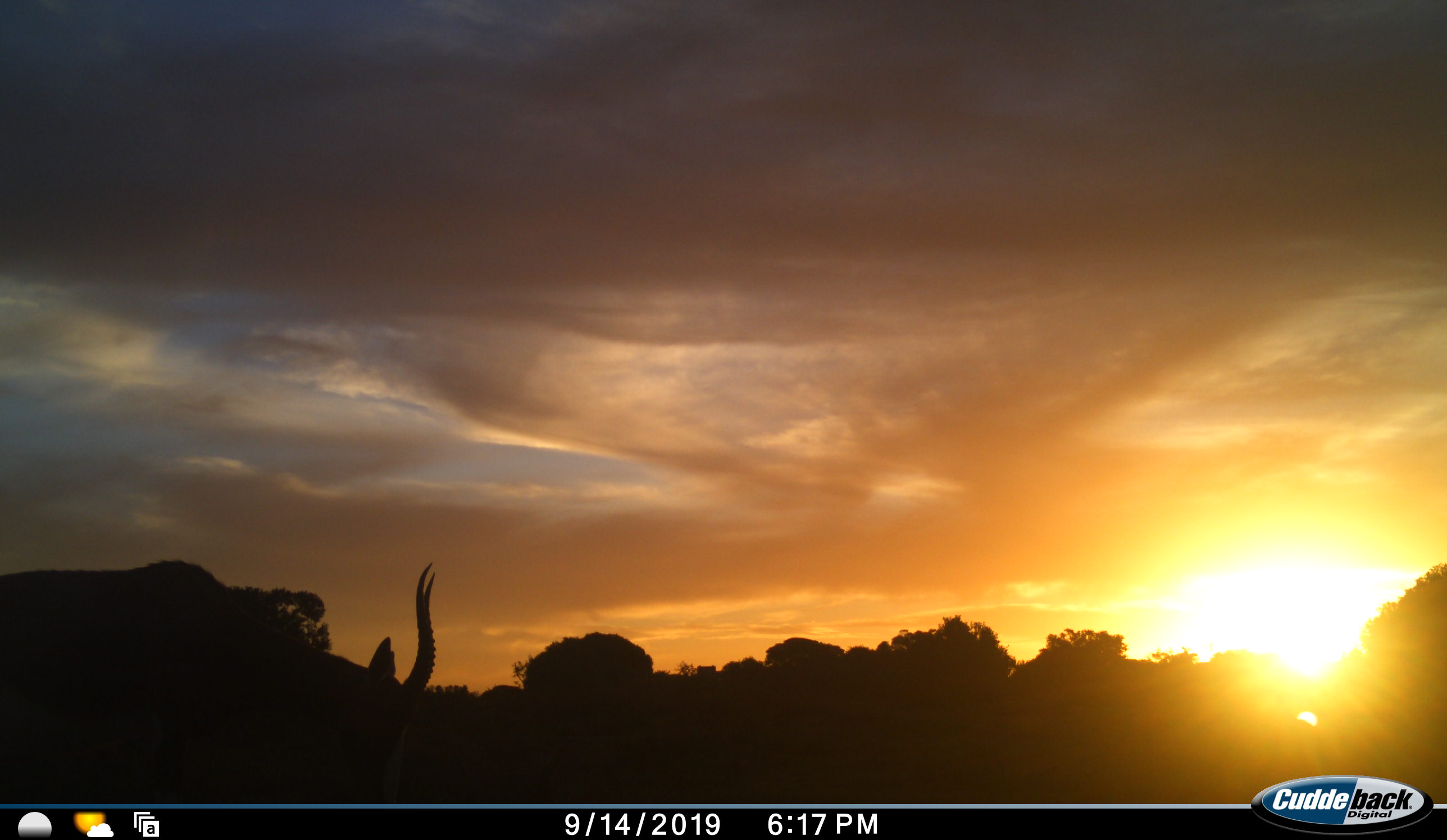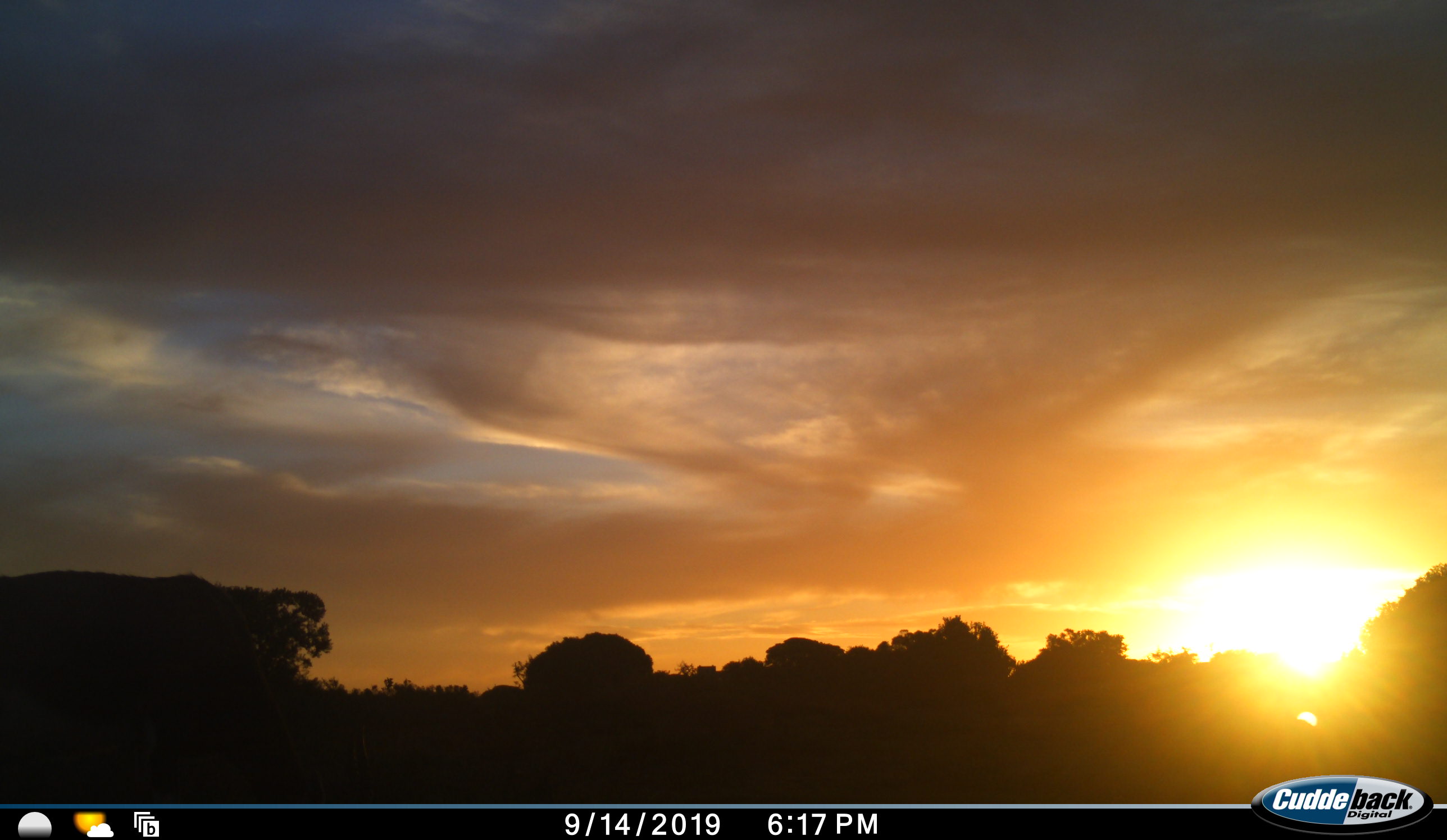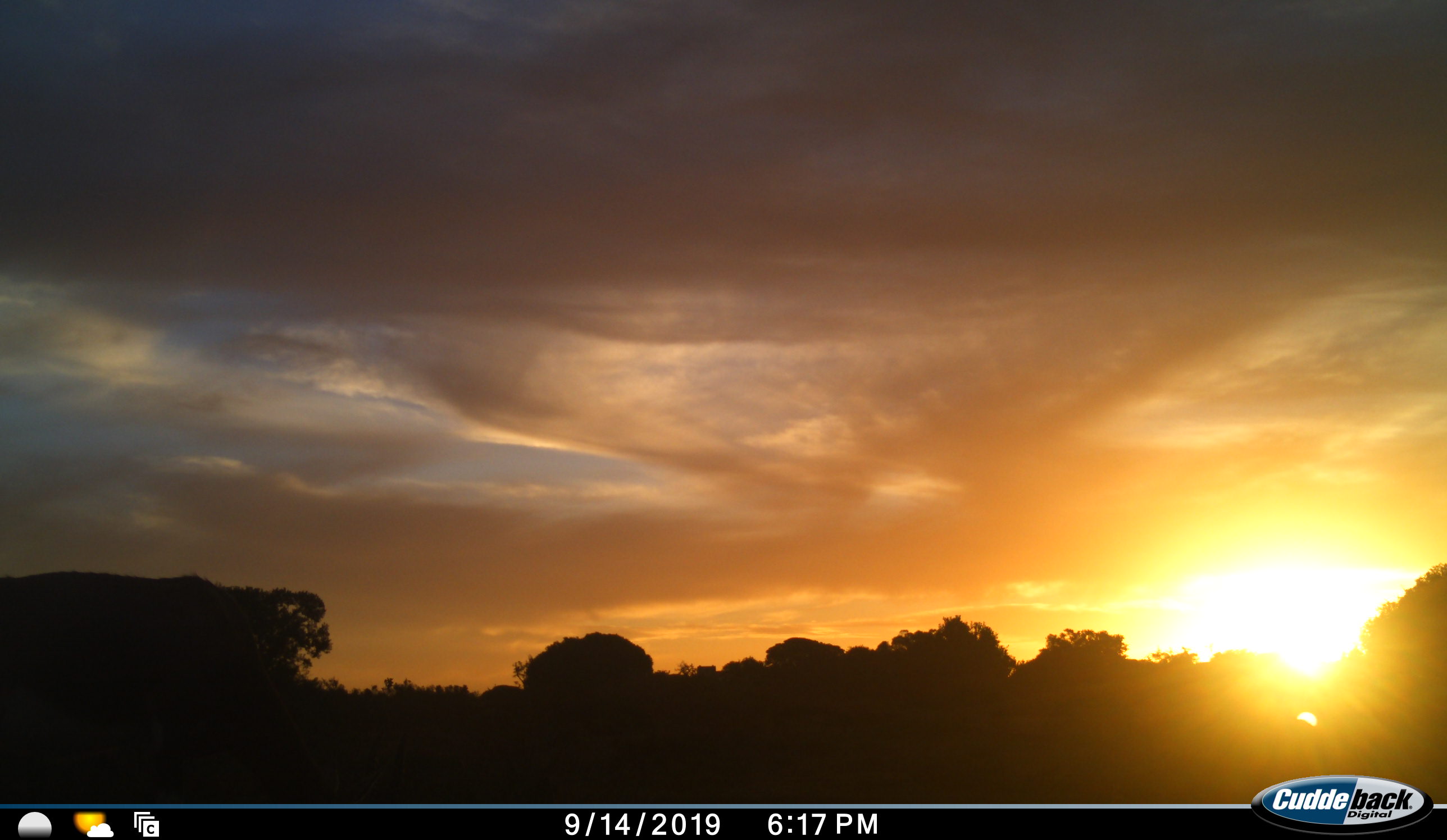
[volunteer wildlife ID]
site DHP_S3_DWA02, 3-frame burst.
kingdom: Animalia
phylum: Chordata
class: Mammalia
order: Artiodactyla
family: Bovidae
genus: Damaliscus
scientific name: Damaliscus pygargus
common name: bontebok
Bontebok (Damaliscus pygargus), count 1. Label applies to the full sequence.